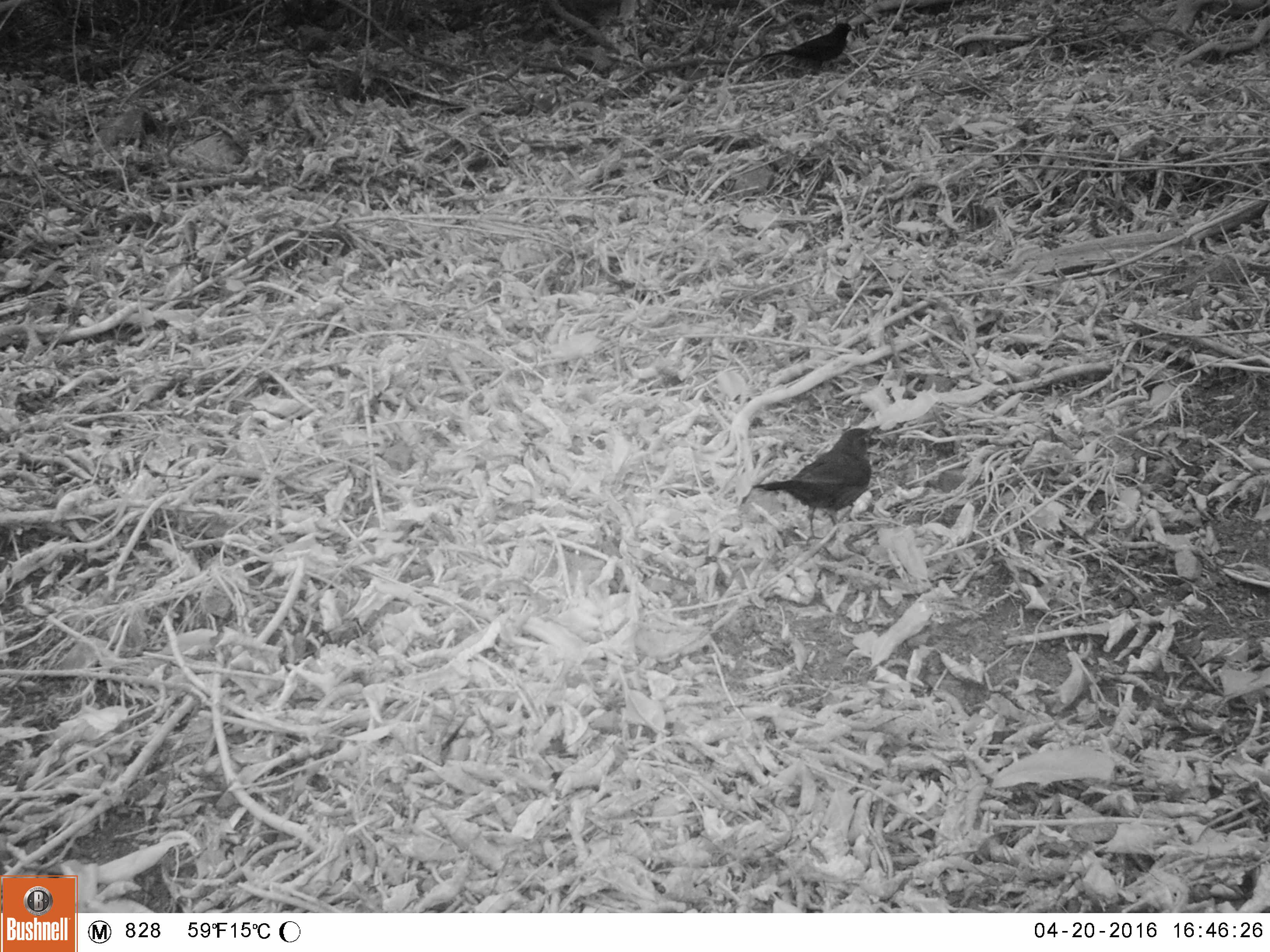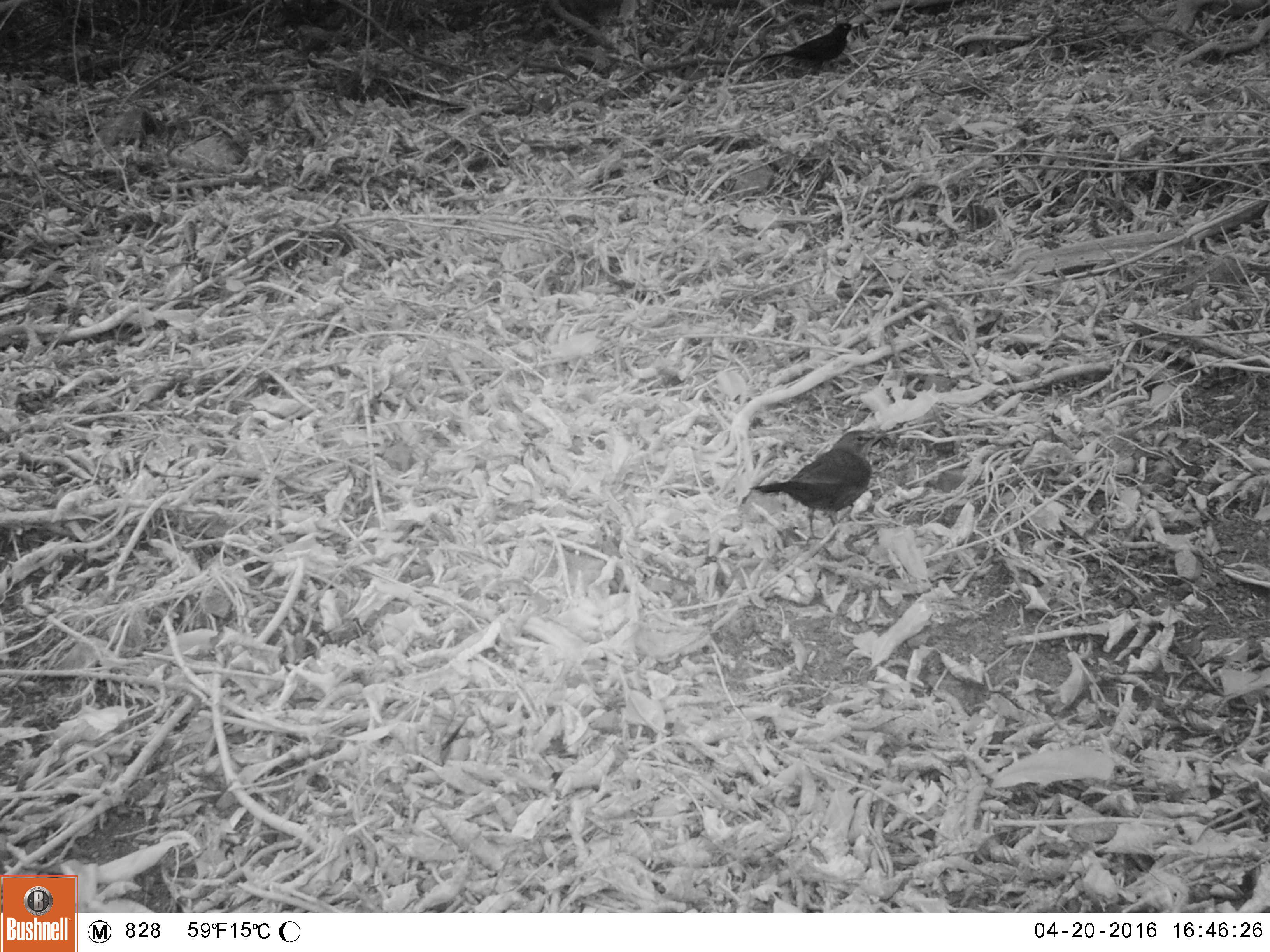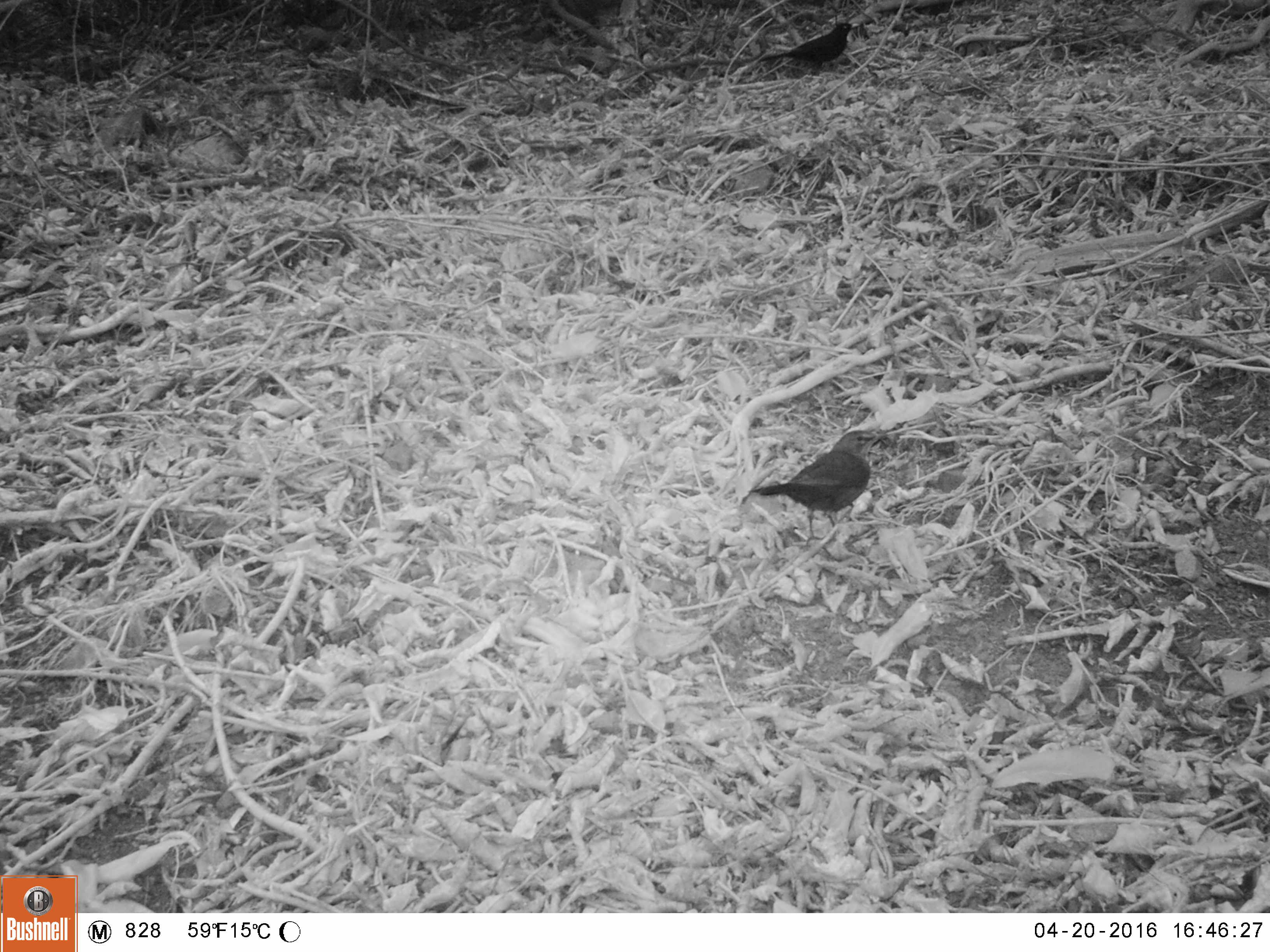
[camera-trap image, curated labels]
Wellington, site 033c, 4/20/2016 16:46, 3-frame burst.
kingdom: Animalia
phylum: Chordata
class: Aves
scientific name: Aves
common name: bird